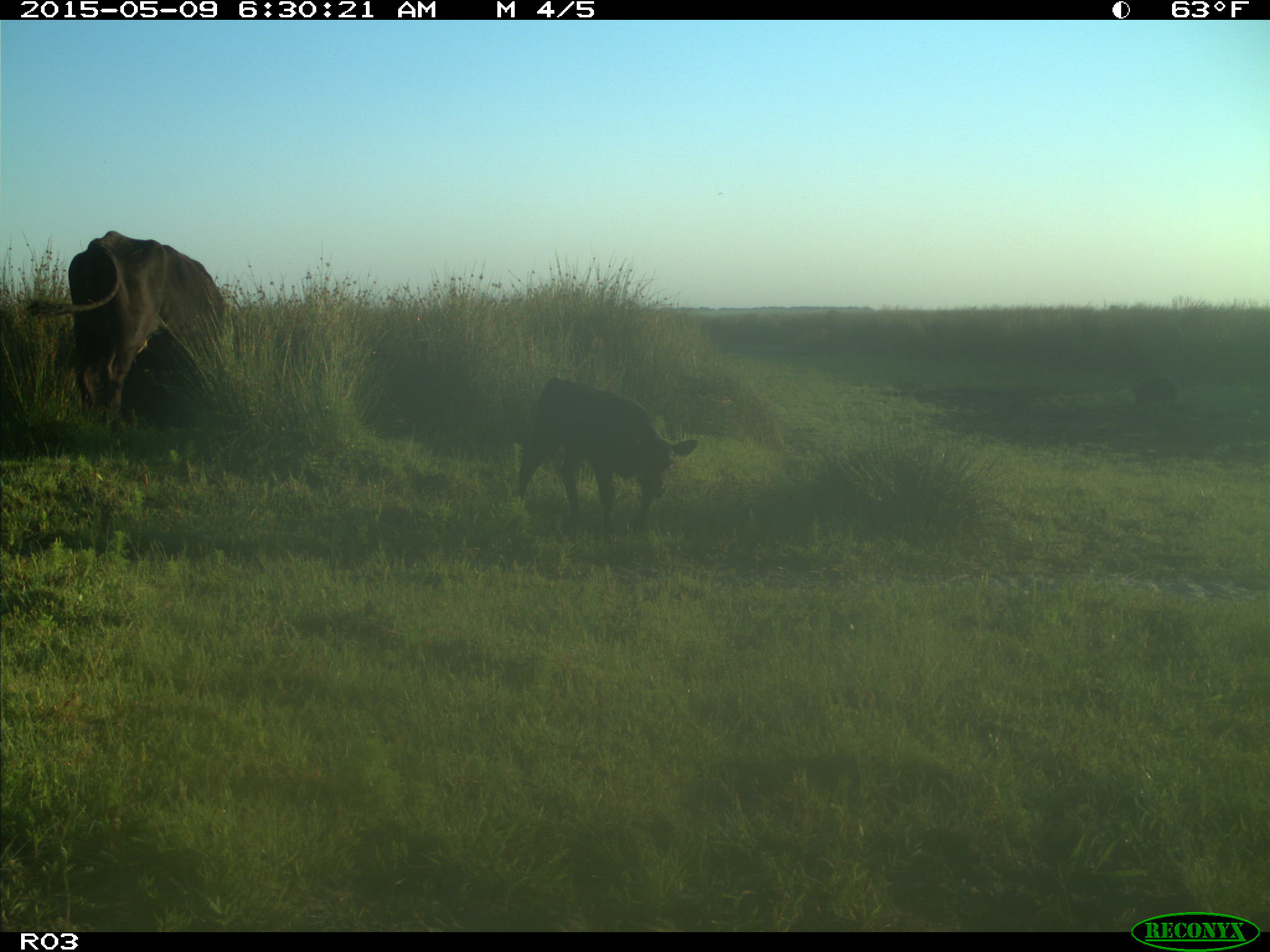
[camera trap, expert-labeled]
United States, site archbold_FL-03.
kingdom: Animalia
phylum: Chordata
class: Mammalia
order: Artiodactyla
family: Bovidae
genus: Bos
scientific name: Bos taurus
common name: domestic cow